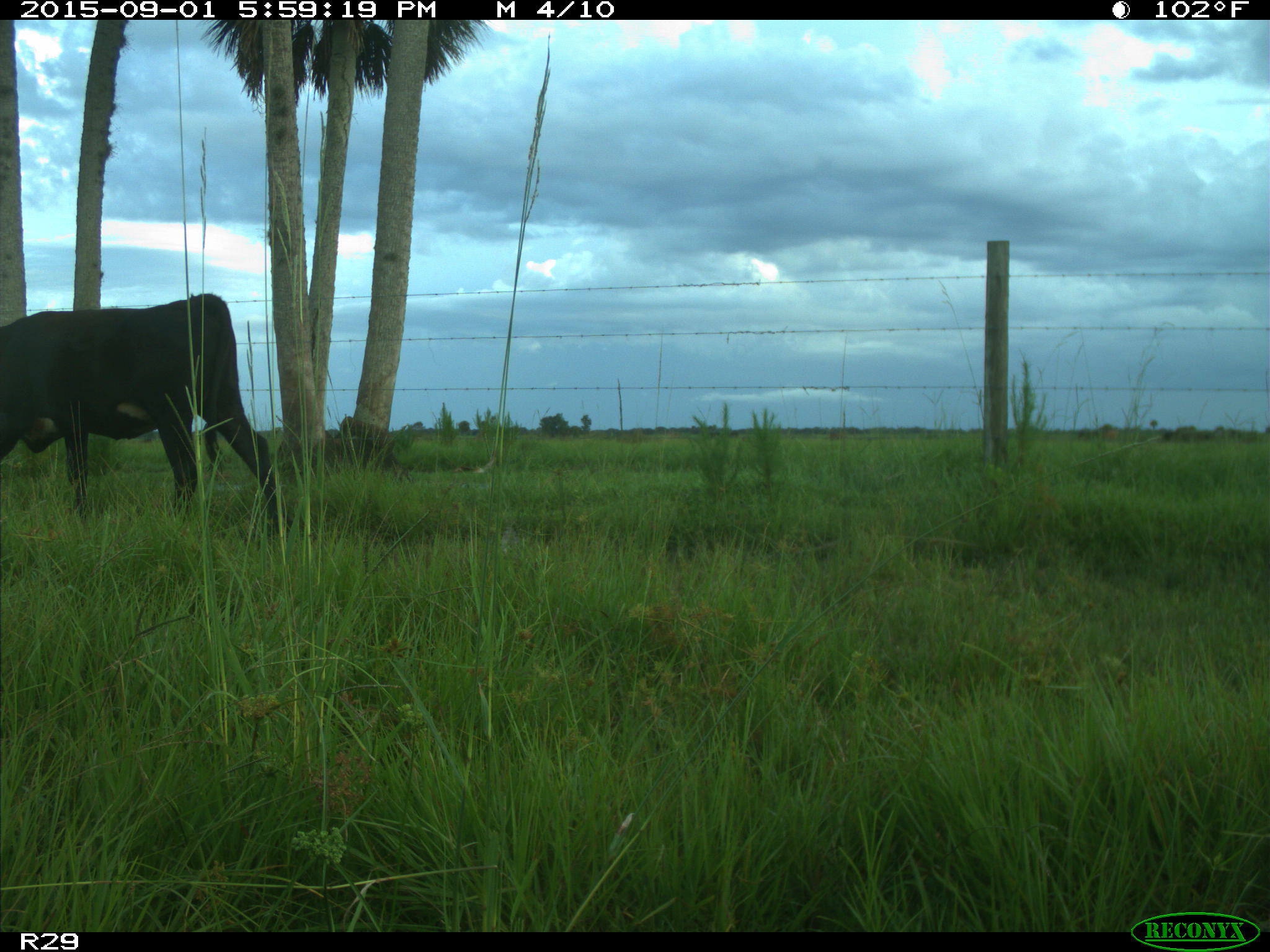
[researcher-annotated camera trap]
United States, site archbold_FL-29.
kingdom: Animalia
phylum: Chordata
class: Mammalia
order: Artiodactyla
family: Bovidae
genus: Bos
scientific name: Bos taurus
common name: domestic cow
Bos taurus (domestic cow).